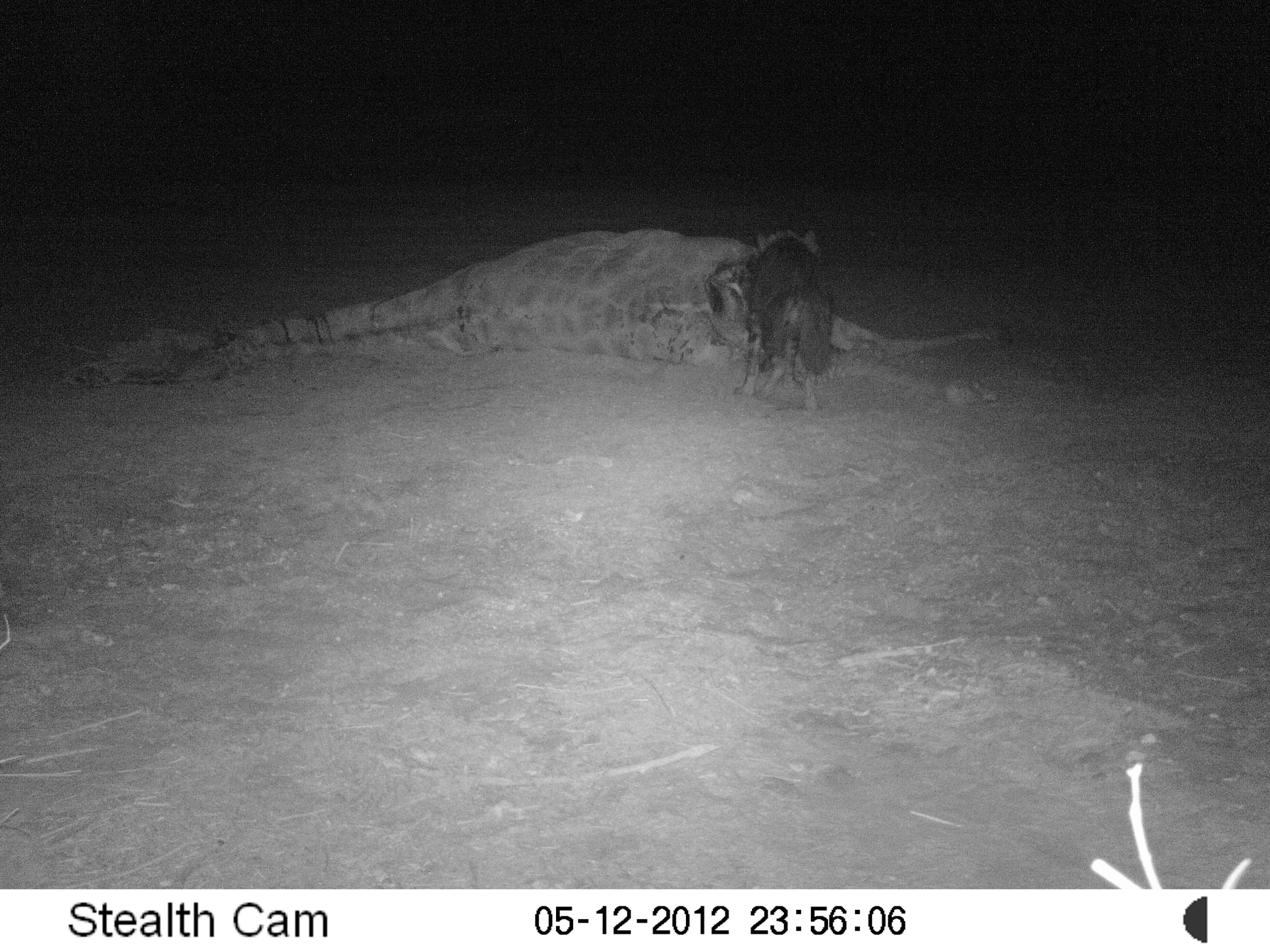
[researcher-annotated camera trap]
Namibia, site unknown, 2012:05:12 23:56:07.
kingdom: Animalia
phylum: Chordata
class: Mammalia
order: Carnivora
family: Hyaenidae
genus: Parahyaena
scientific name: Parahyaena brunnea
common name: brown hyena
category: hyaena brunnea